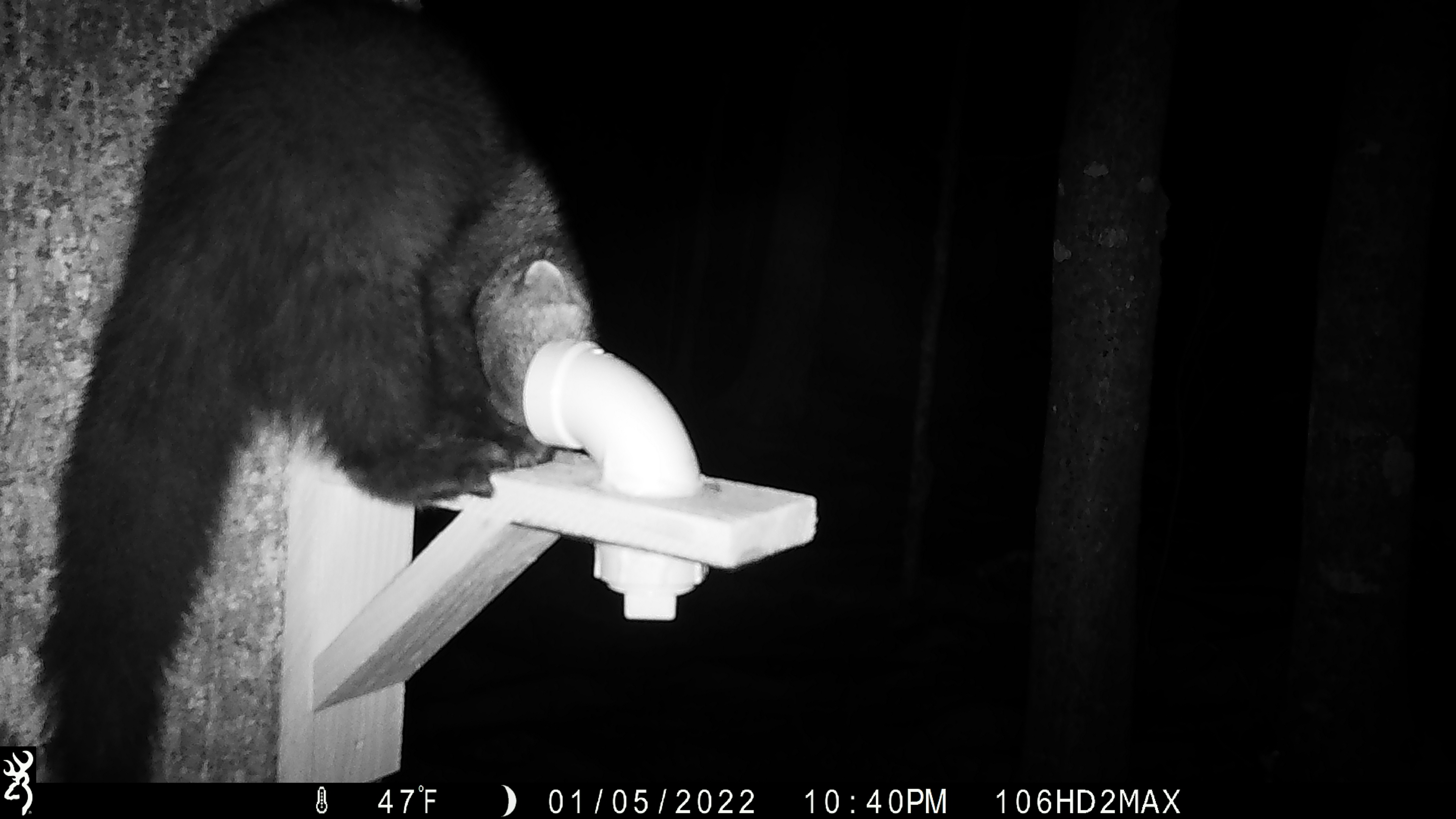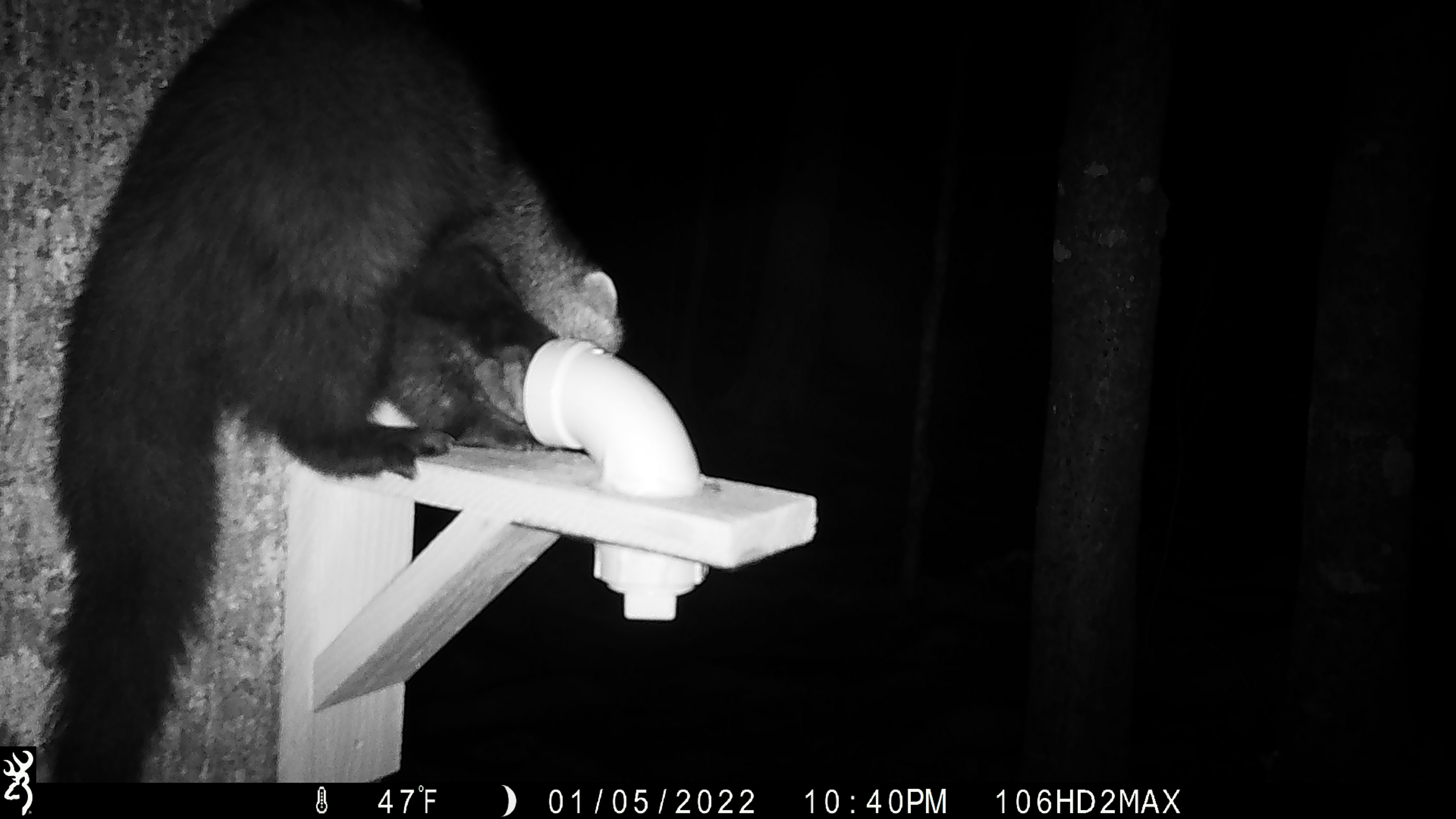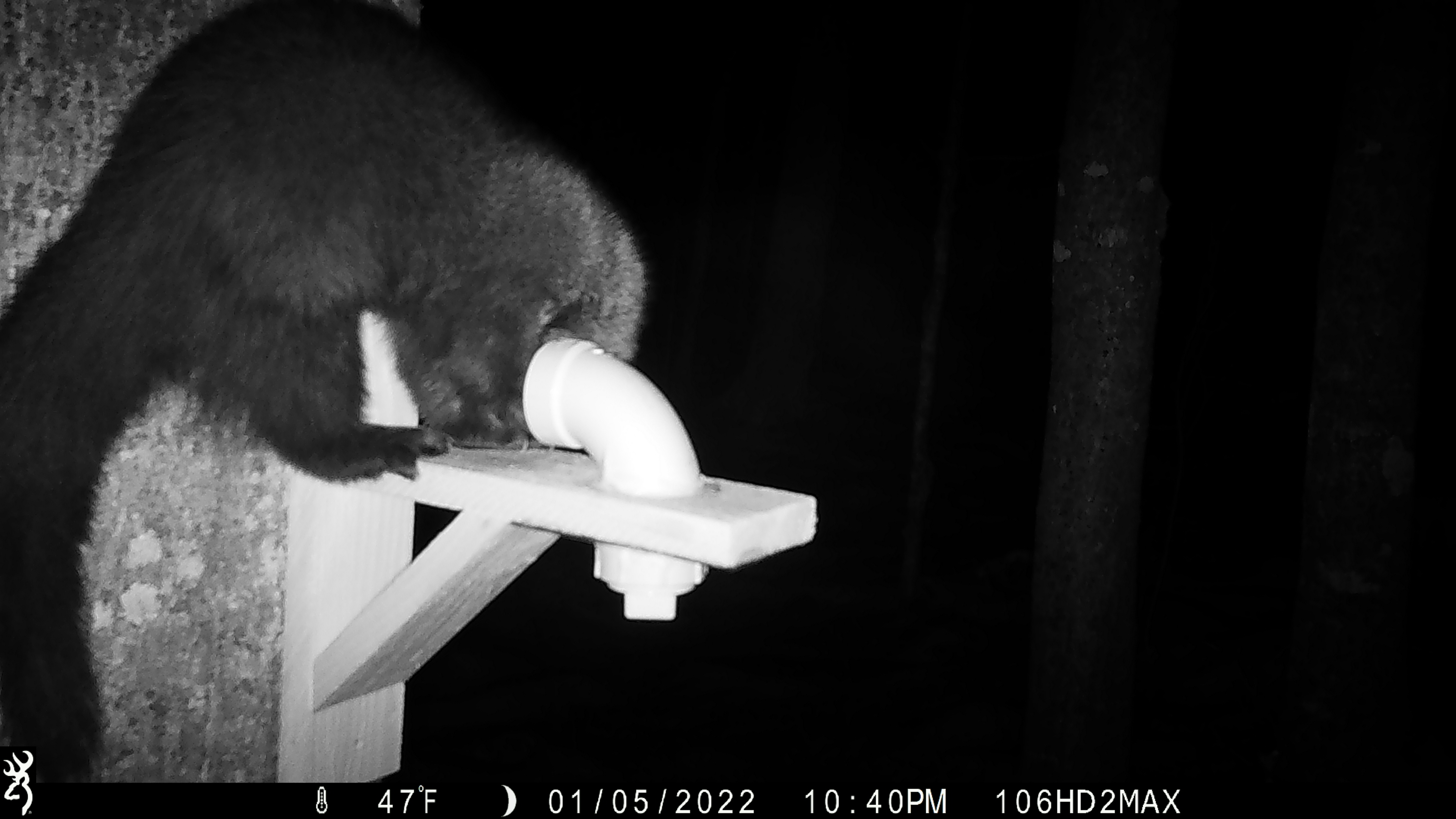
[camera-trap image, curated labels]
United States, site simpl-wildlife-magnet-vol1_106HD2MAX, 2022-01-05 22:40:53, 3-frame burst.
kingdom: Animalia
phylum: Chordata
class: Mammalia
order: Carnivora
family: Mustelidae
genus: Pekania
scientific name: Pekania pennanti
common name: fisher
Fisher (Pekania pennanti).